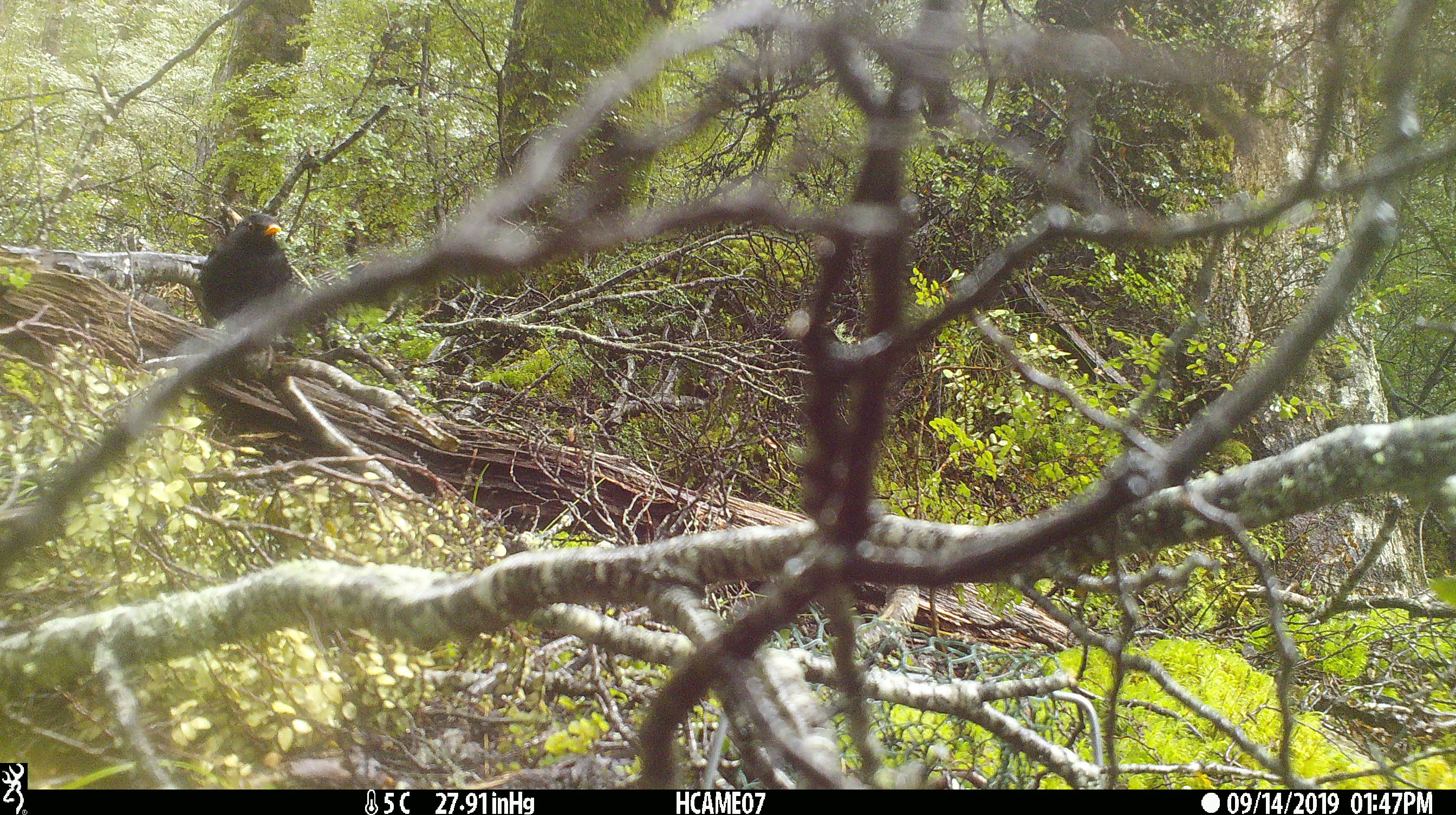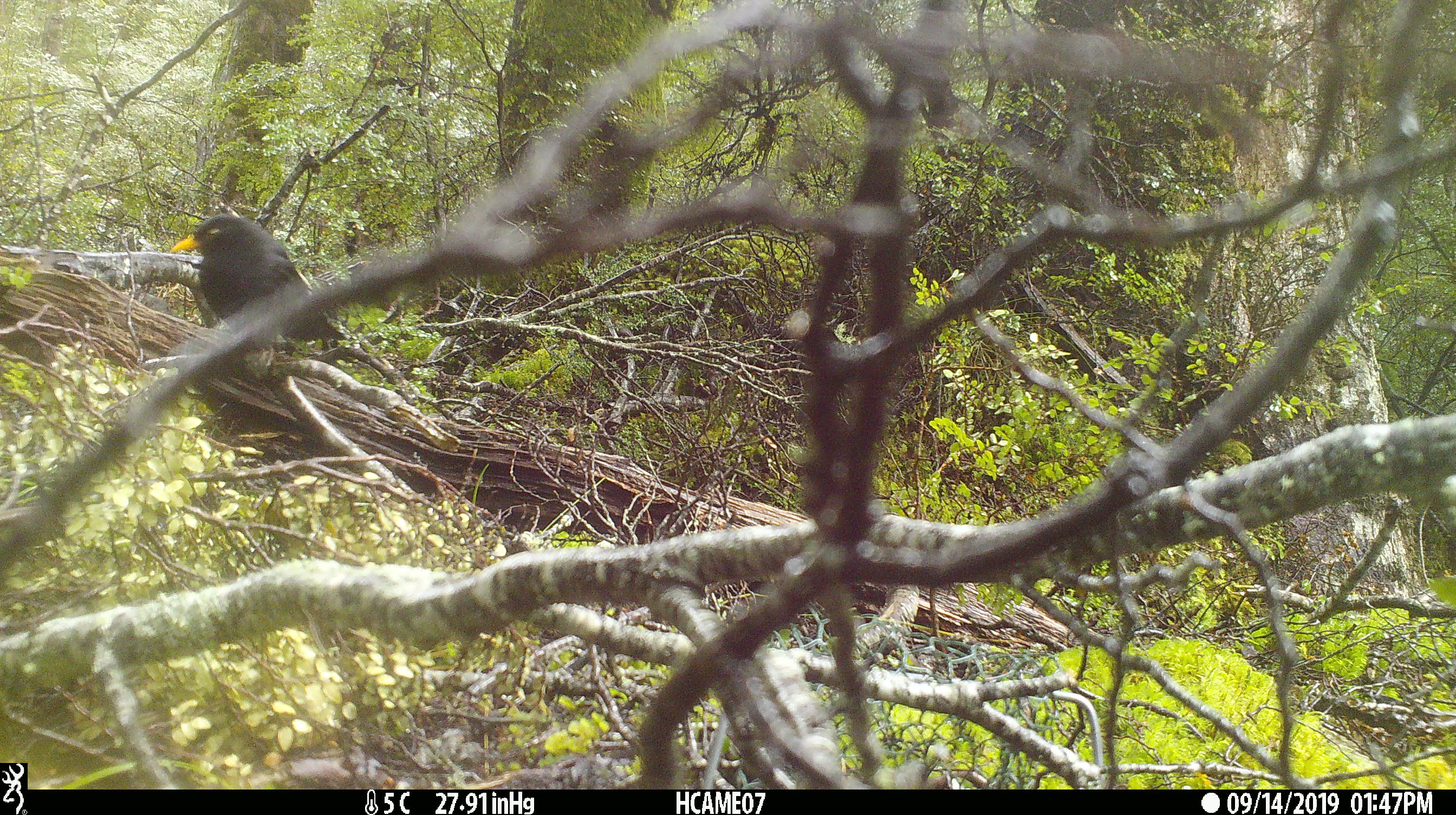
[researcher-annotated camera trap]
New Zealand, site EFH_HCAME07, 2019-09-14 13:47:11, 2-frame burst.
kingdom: Animalia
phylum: Chordata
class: Aves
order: Passeriformes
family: Turdidae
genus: Turdus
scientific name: Turdus merula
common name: eurasian blackbird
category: blackbird